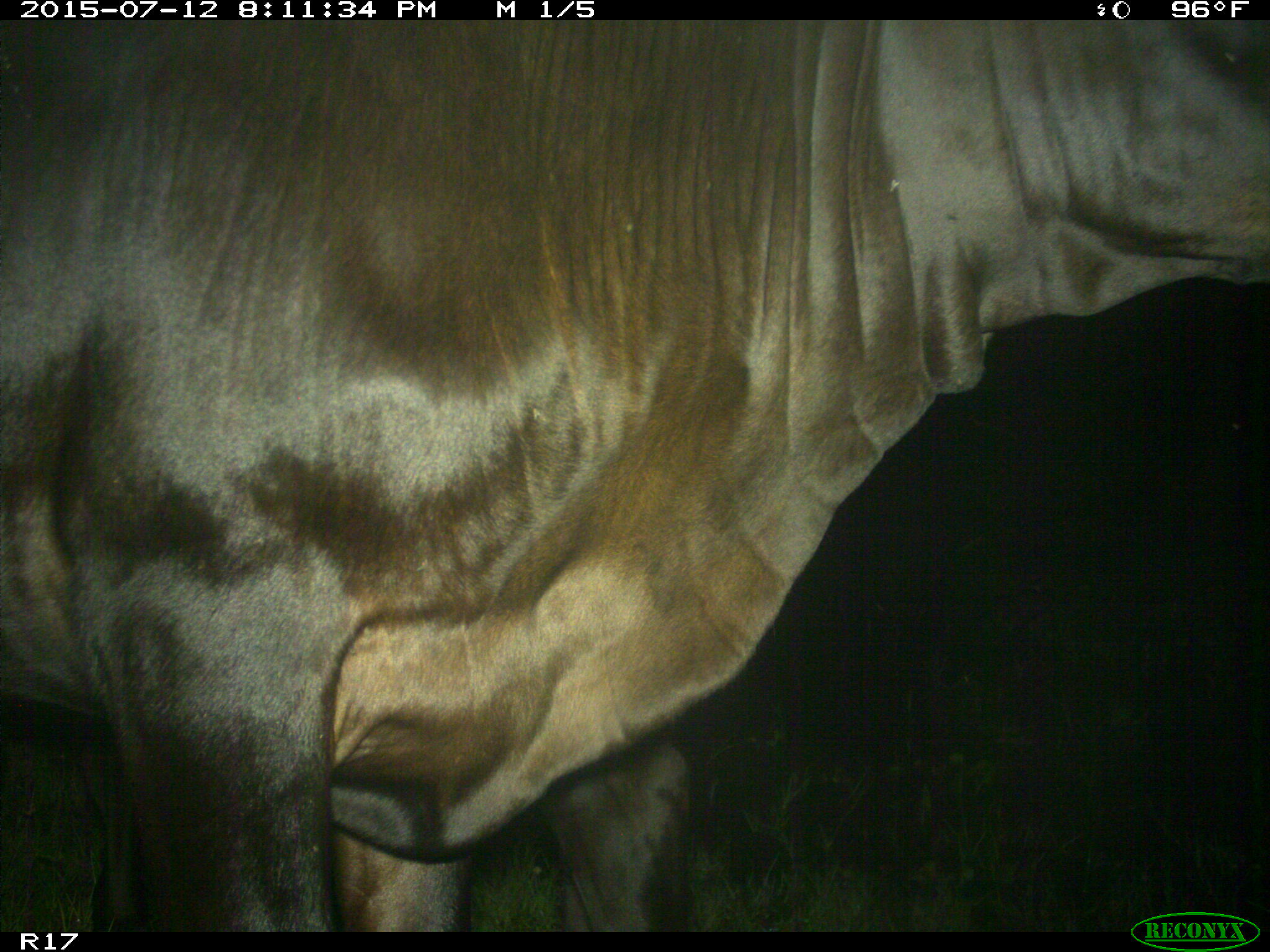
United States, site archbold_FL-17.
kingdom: Animalia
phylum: Chordata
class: Mammalia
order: Artiodactyla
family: Bovidae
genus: Bos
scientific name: Bos taurus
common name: domestic cow